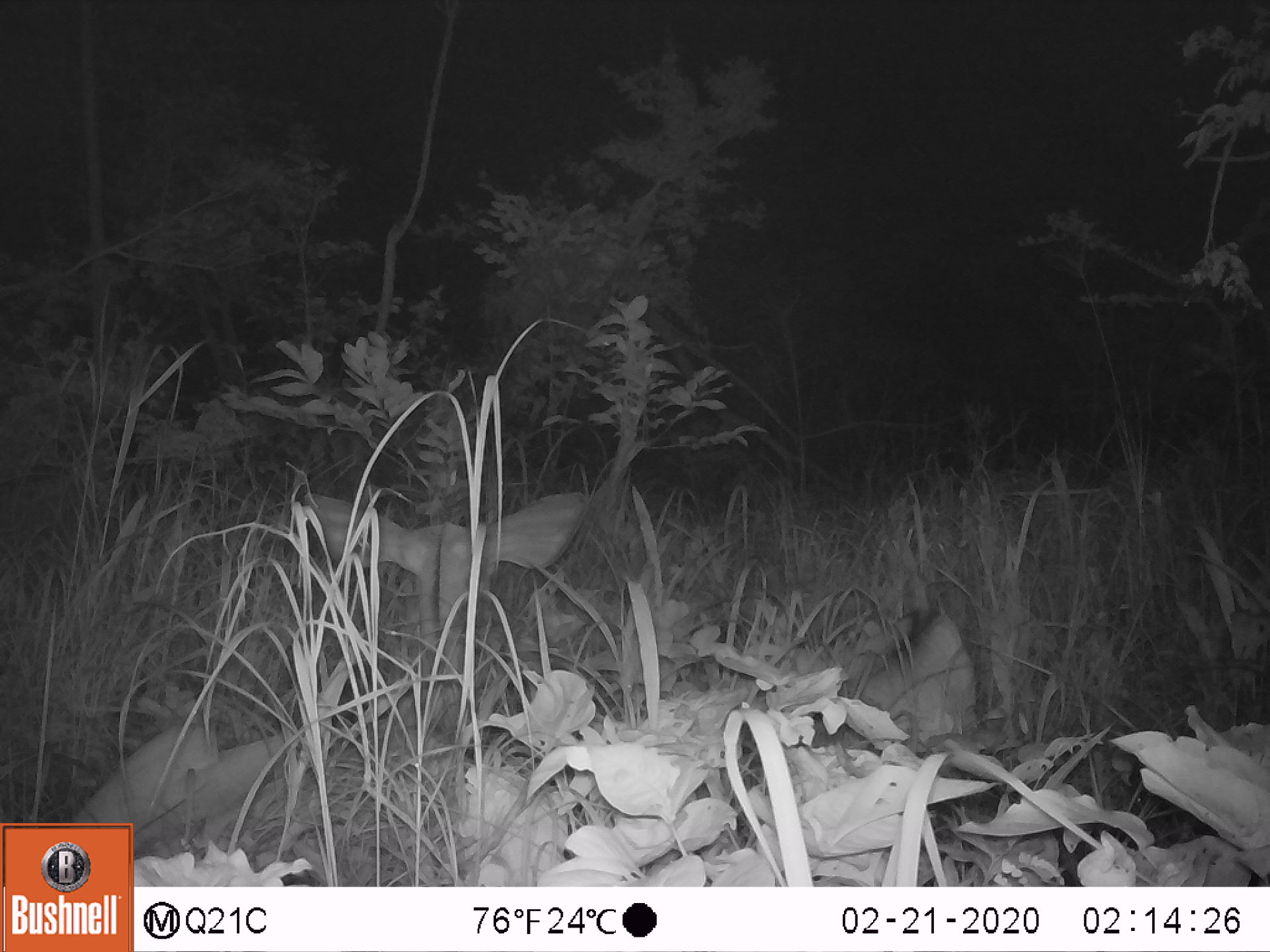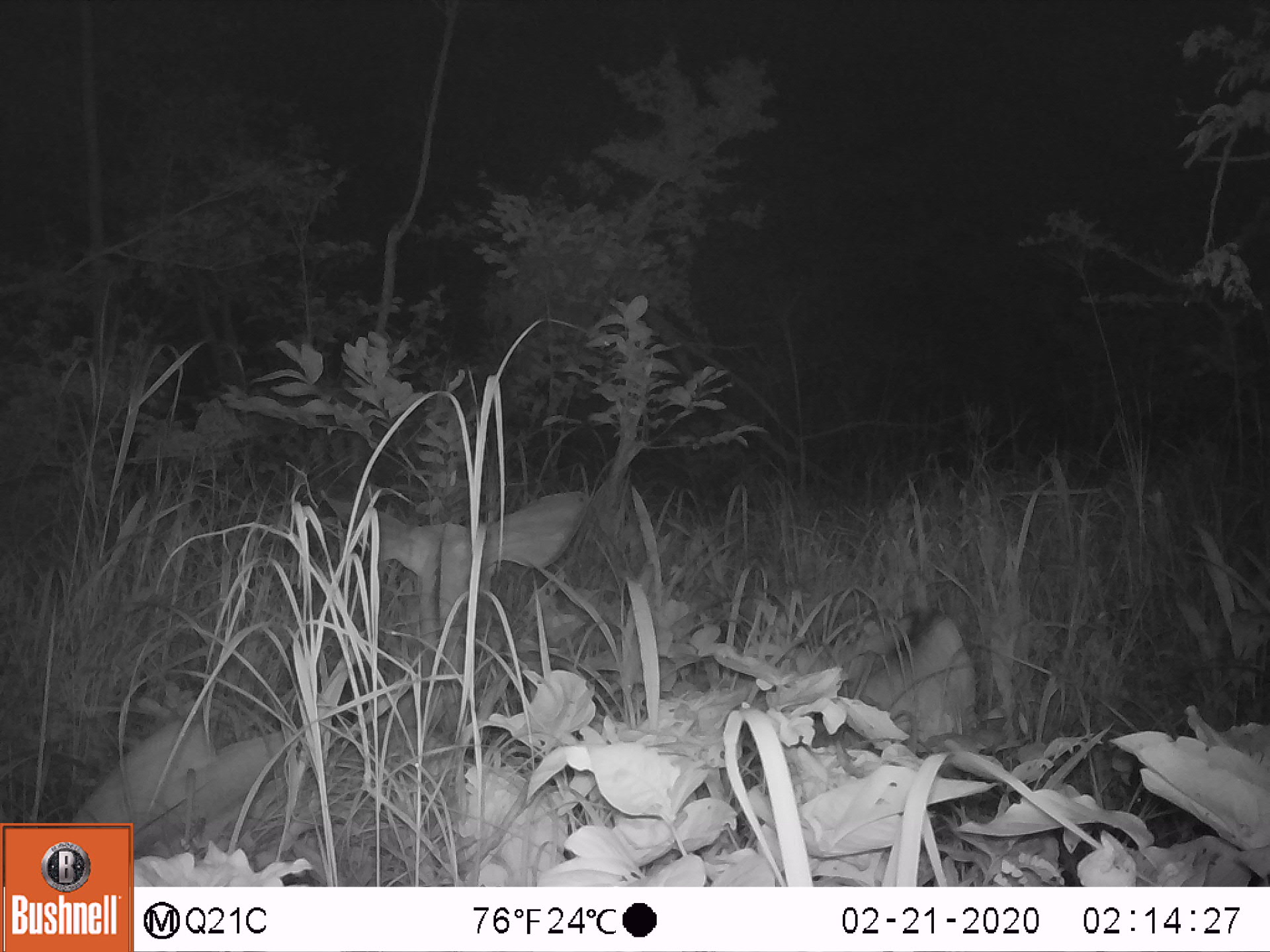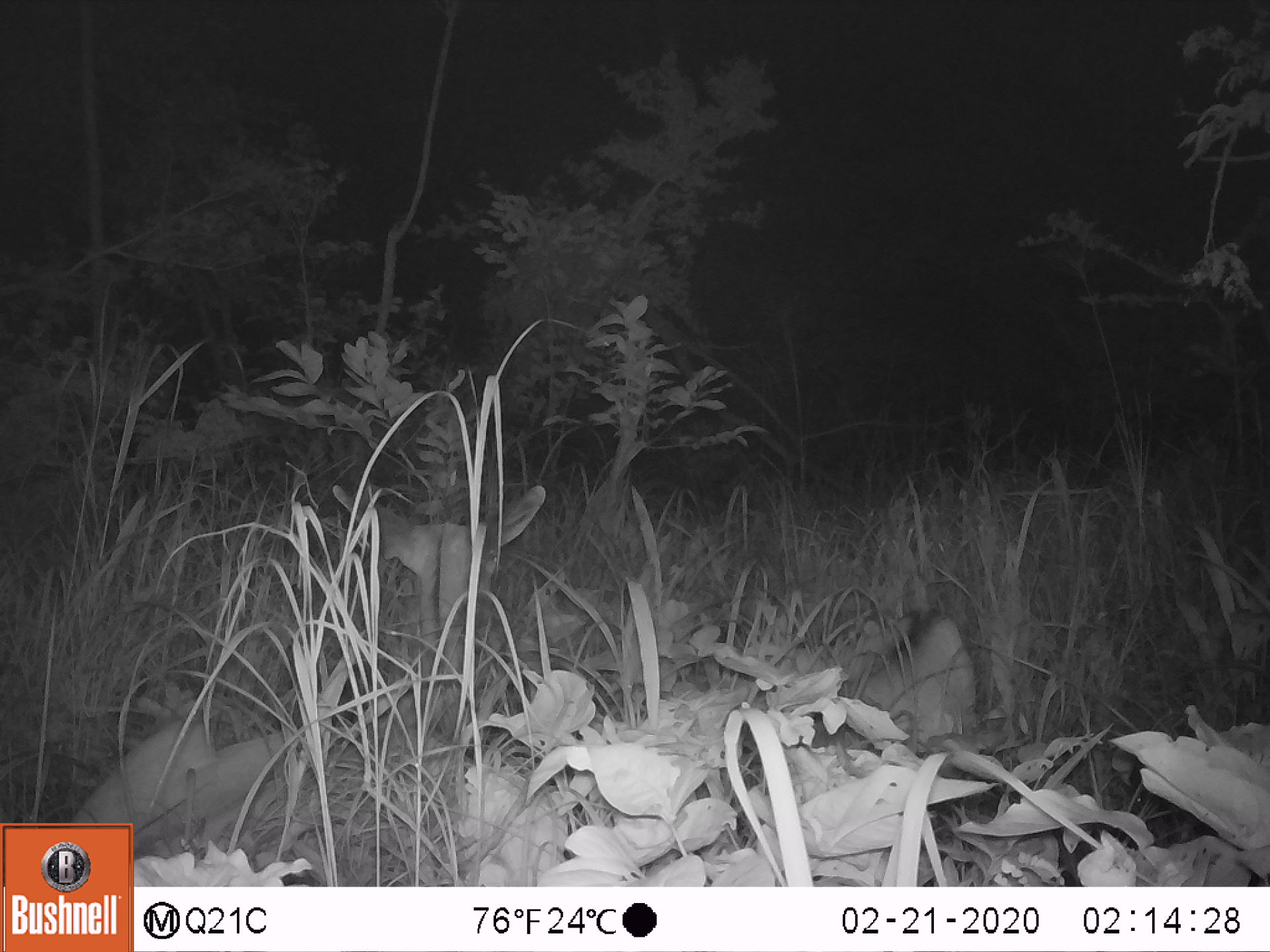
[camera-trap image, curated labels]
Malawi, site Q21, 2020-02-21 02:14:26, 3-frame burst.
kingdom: Animalia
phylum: Chordata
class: Mammalia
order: Artiodactyla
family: Bovidae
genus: Tragelaphus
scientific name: Tragelaphus strepsiceros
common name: greater kudu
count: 1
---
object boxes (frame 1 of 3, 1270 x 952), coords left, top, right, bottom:
greater kudu: 76, 476, 605, 819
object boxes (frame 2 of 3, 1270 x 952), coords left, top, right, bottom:
greater kudu: 74, 483, 597, 814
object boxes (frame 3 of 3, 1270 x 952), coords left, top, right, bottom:
greater kudu: 72, 476, 553, 823